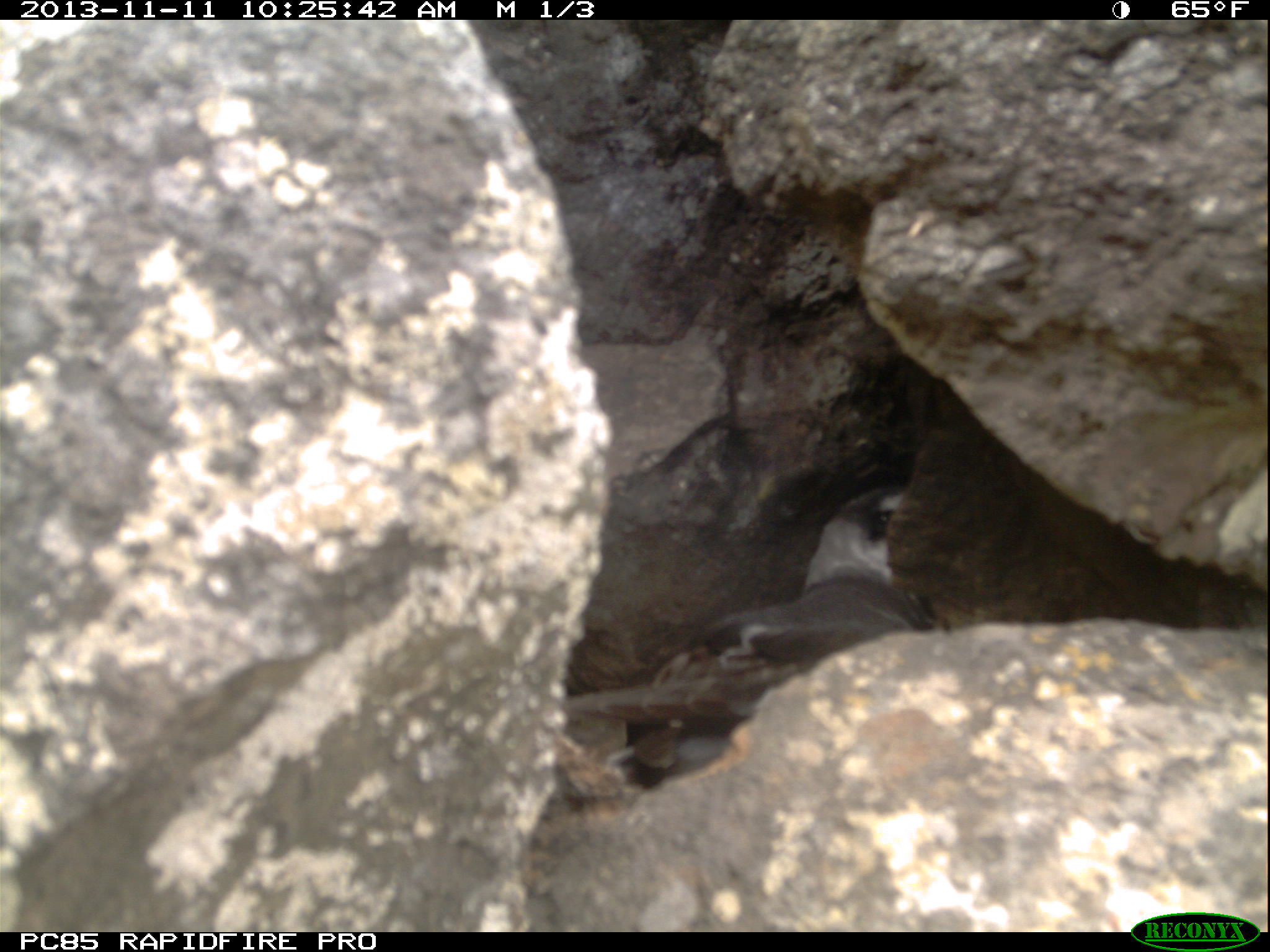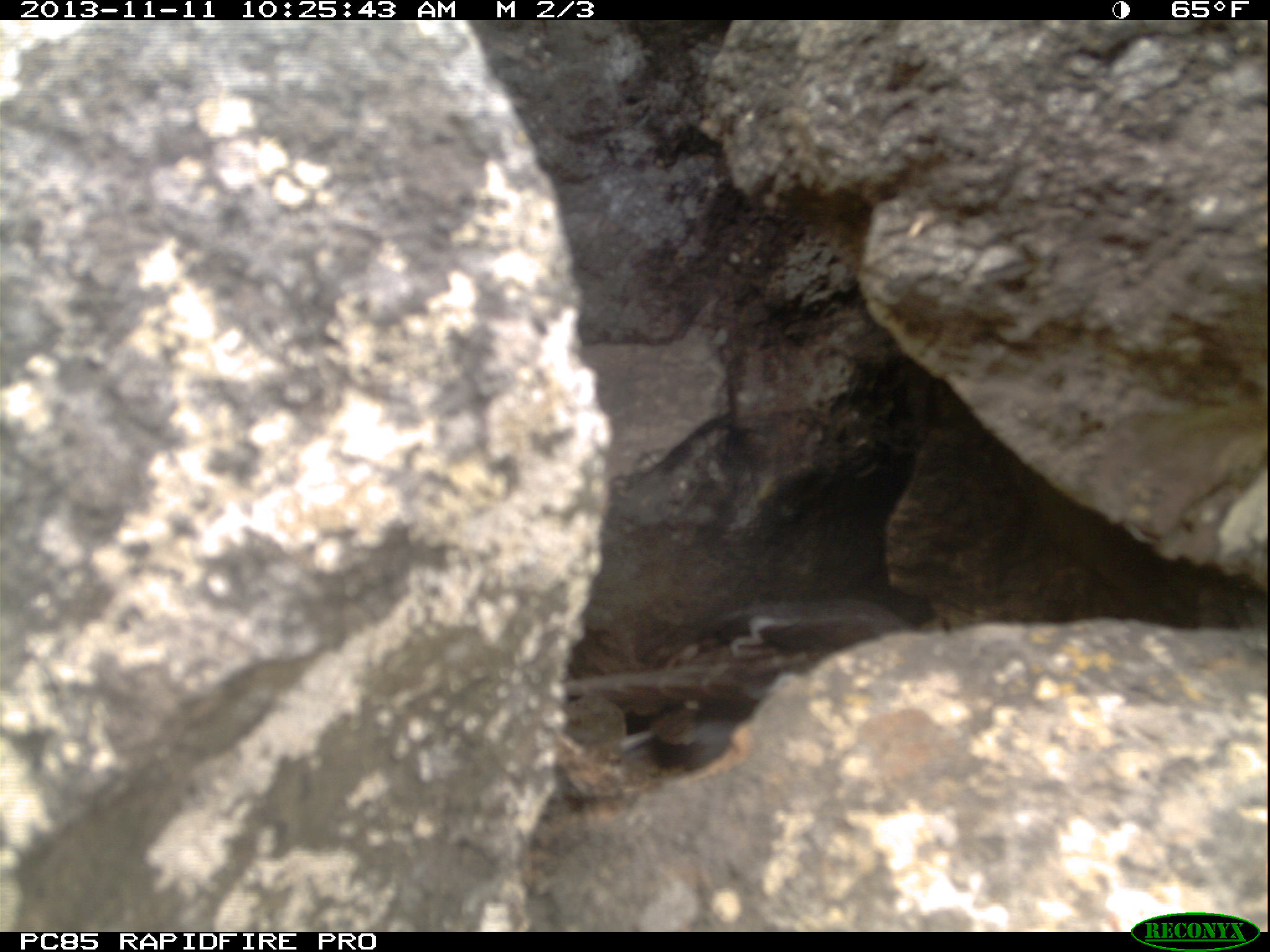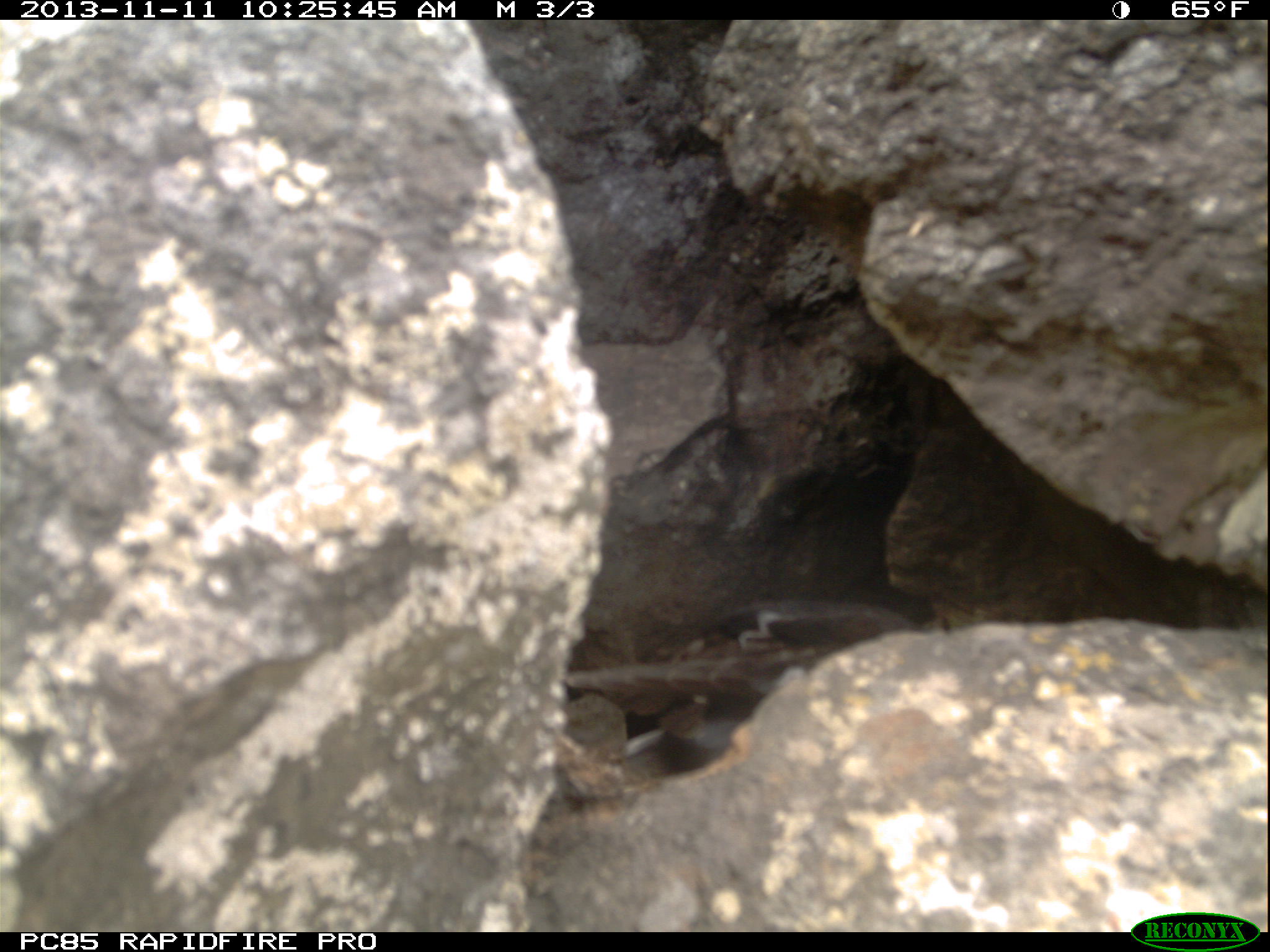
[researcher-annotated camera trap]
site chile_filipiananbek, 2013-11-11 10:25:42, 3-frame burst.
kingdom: Animalia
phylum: Chordata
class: Aves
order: Procellariiformes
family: Procellariidae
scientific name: Procellariidae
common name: petrel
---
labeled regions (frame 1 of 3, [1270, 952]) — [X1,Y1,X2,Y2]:
petrel: [559,491,945,774]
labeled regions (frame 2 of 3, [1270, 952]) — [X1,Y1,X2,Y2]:
petrel: [551,589,918,778]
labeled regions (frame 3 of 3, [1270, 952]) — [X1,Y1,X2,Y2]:
petrel: [551,598,937,779]